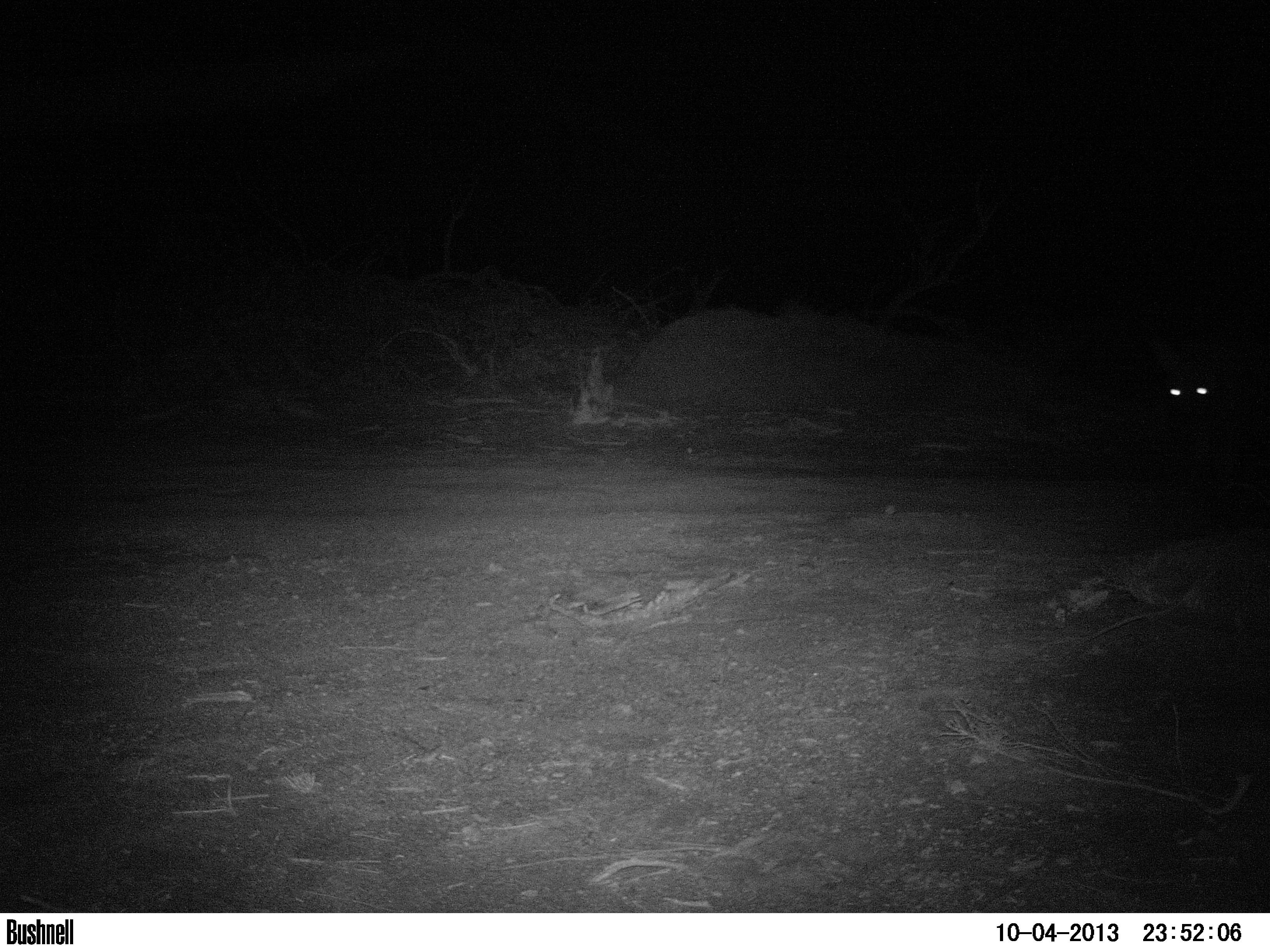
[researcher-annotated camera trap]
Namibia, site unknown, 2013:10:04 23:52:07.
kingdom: Animalia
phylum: Chordata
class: Mammalia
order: Carnivora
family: Hyaenidae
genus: Parahyaena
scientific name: Parahyaena brunnea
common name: brown hyena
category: hyaena brunnea